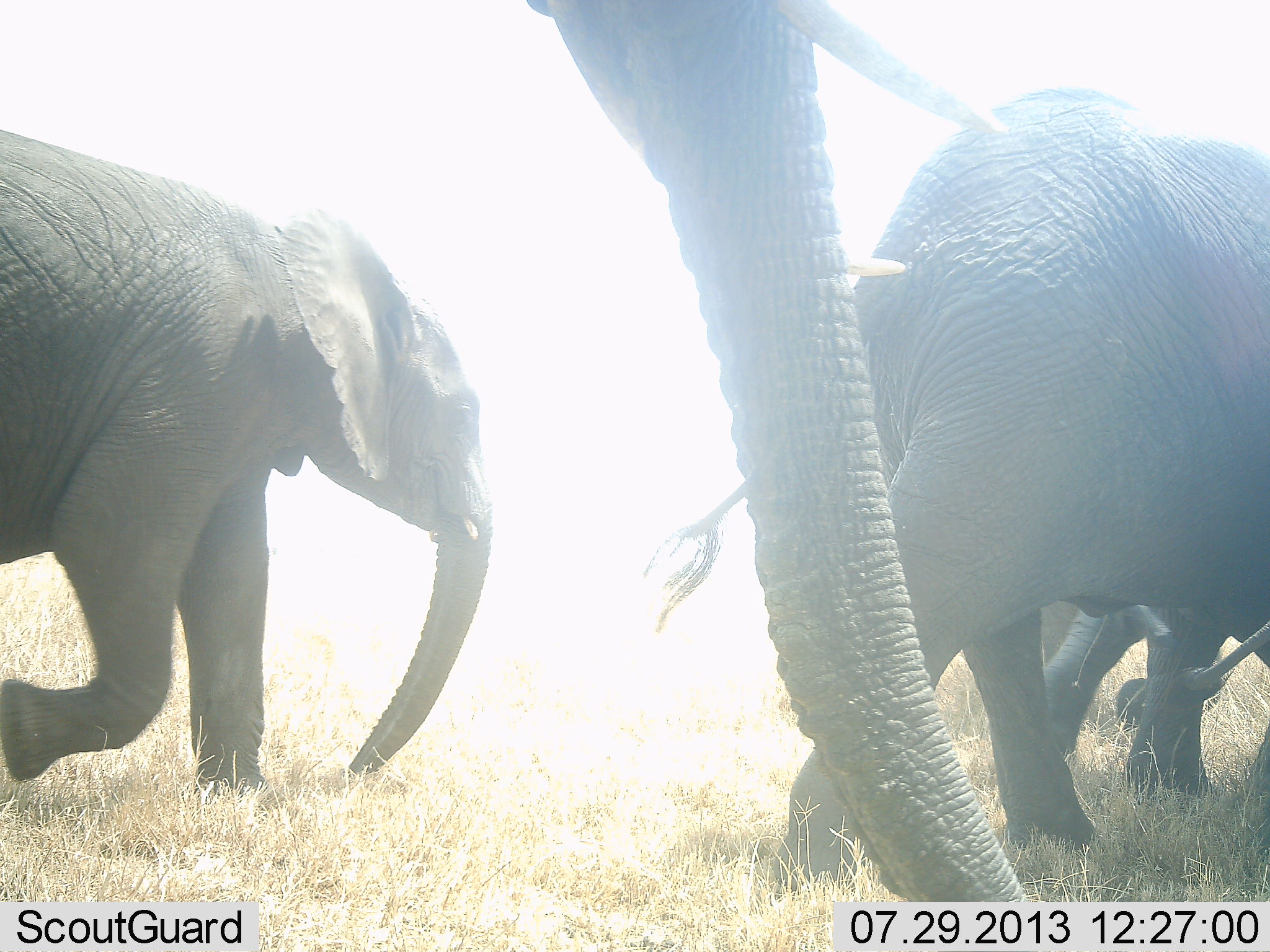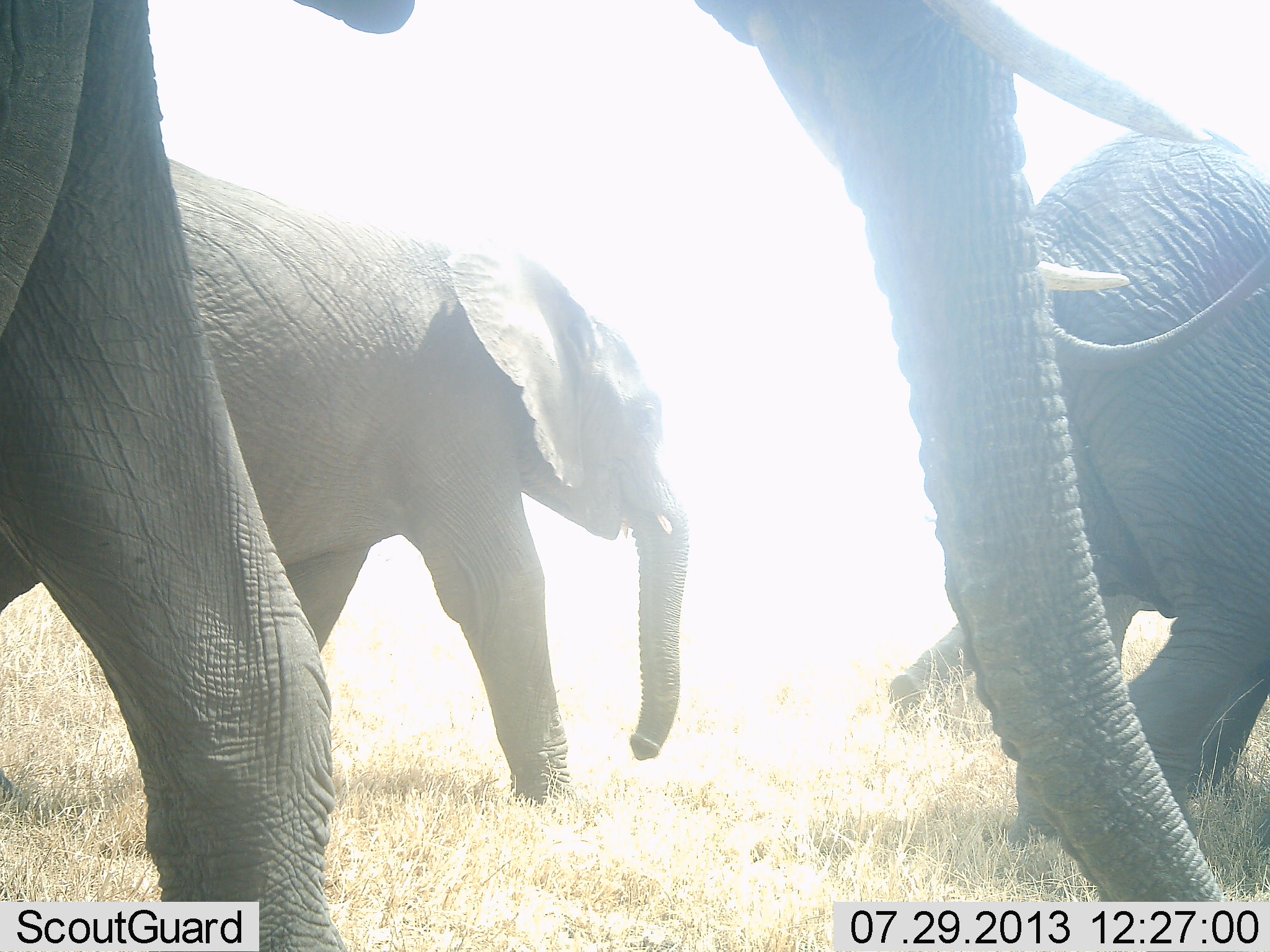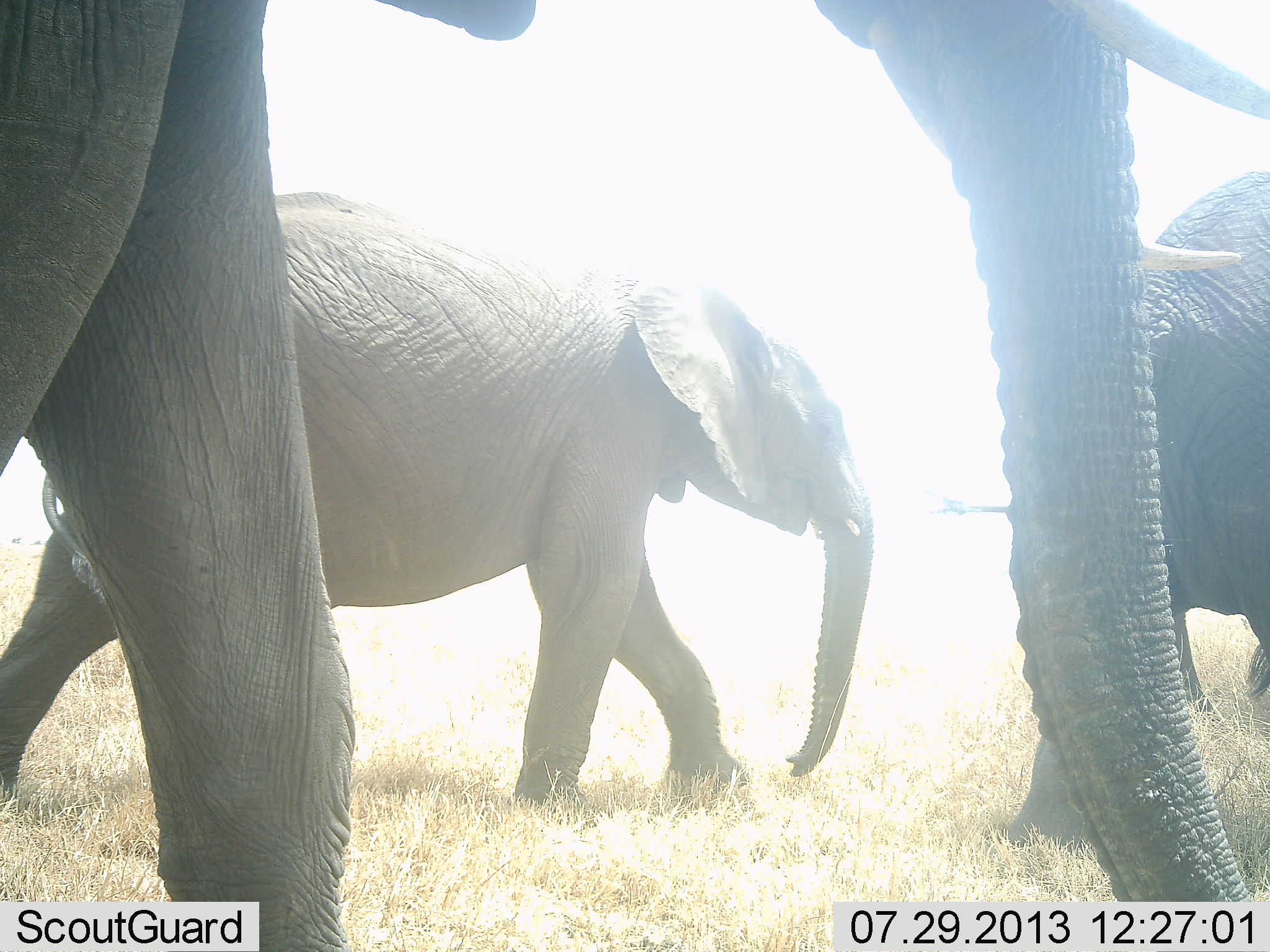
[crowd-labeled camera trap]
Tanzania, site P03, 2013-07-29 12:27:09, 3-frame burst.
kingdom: Animalia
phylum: Chordata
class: Mammalia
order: Proboscidea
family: Elephantidae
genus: Loxodonta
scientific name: Loxodonta africana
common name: african bush elephant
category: elephant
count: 4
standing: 10%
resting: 0%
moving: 100%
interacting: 0%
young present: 50%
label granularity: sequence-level